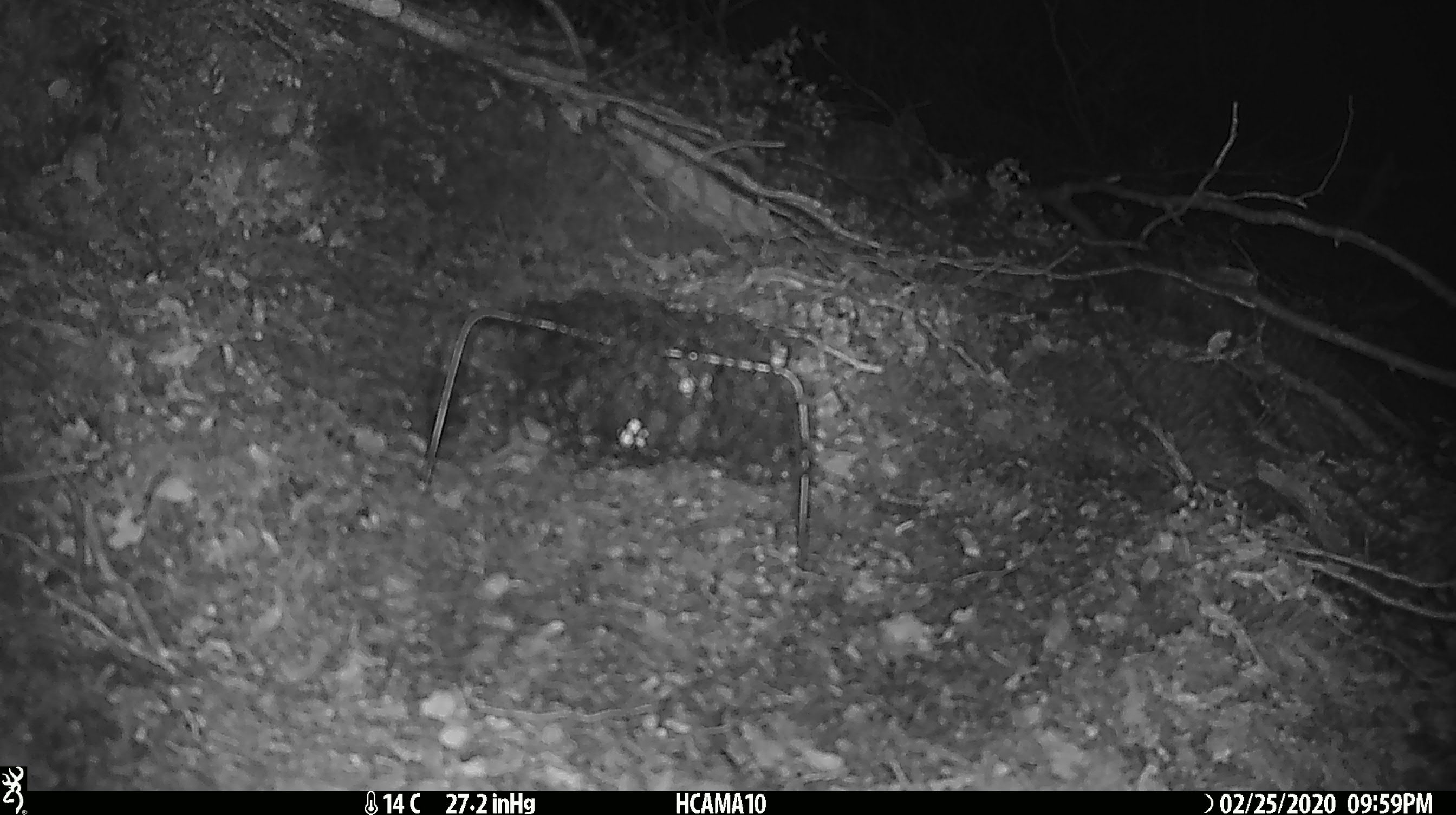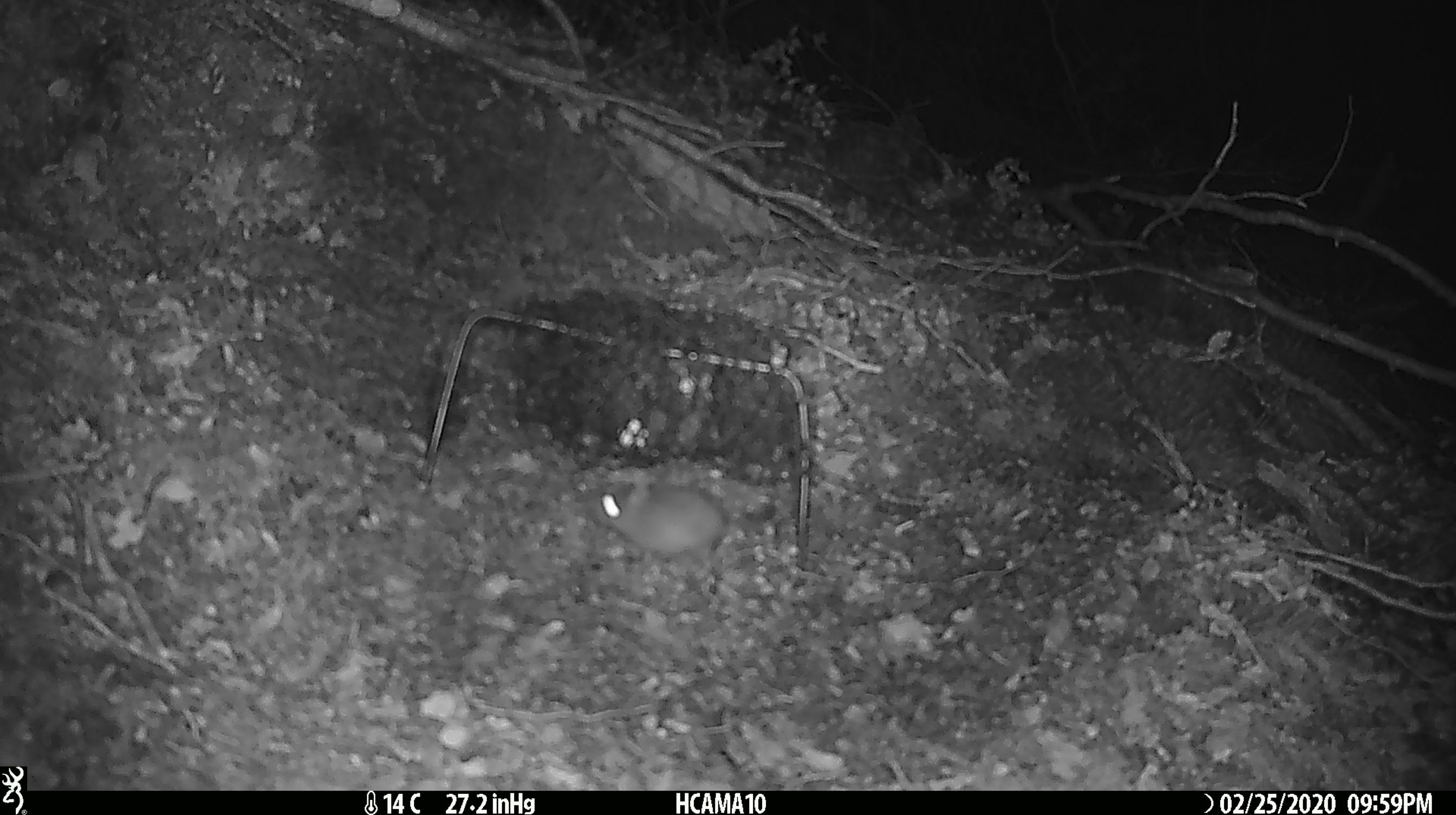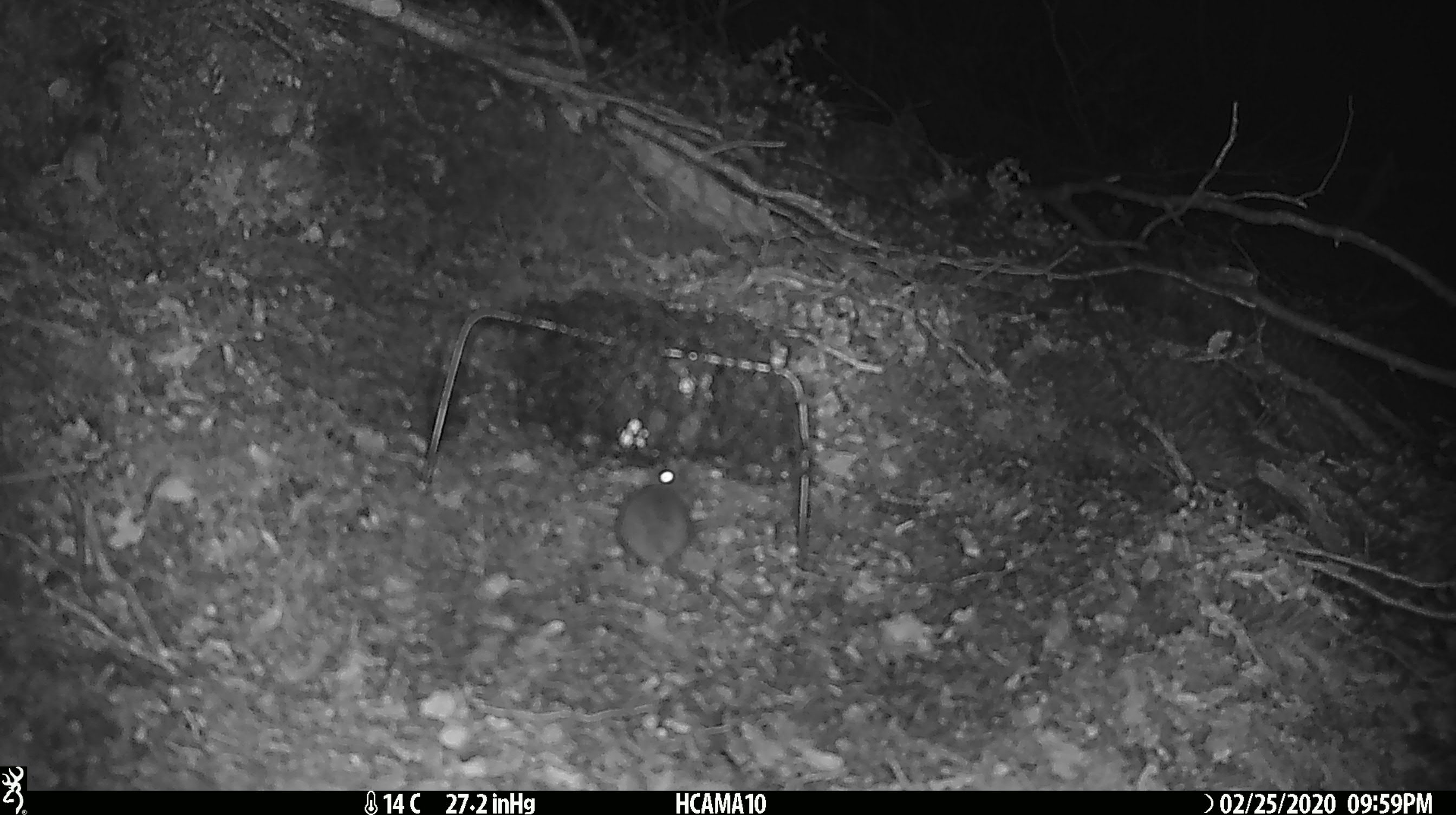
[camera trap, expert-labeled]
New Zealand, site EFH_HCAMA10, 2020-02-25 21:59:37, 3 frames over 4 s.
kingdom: Animalia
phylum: Chordata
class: Mammalia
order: Rodentia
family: Muridae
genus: Mus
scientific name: Mus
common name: mouse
Mouse (Mus).